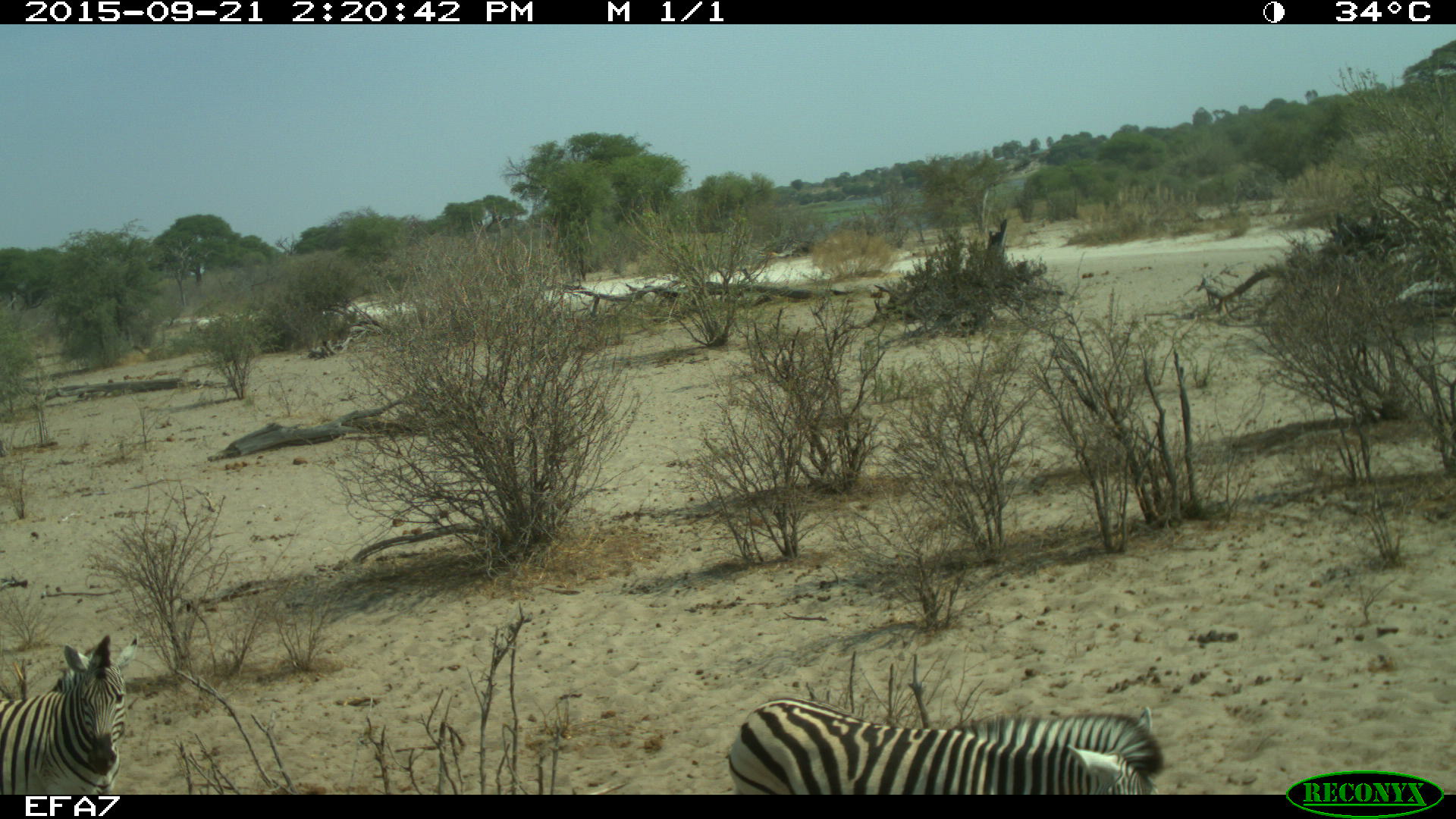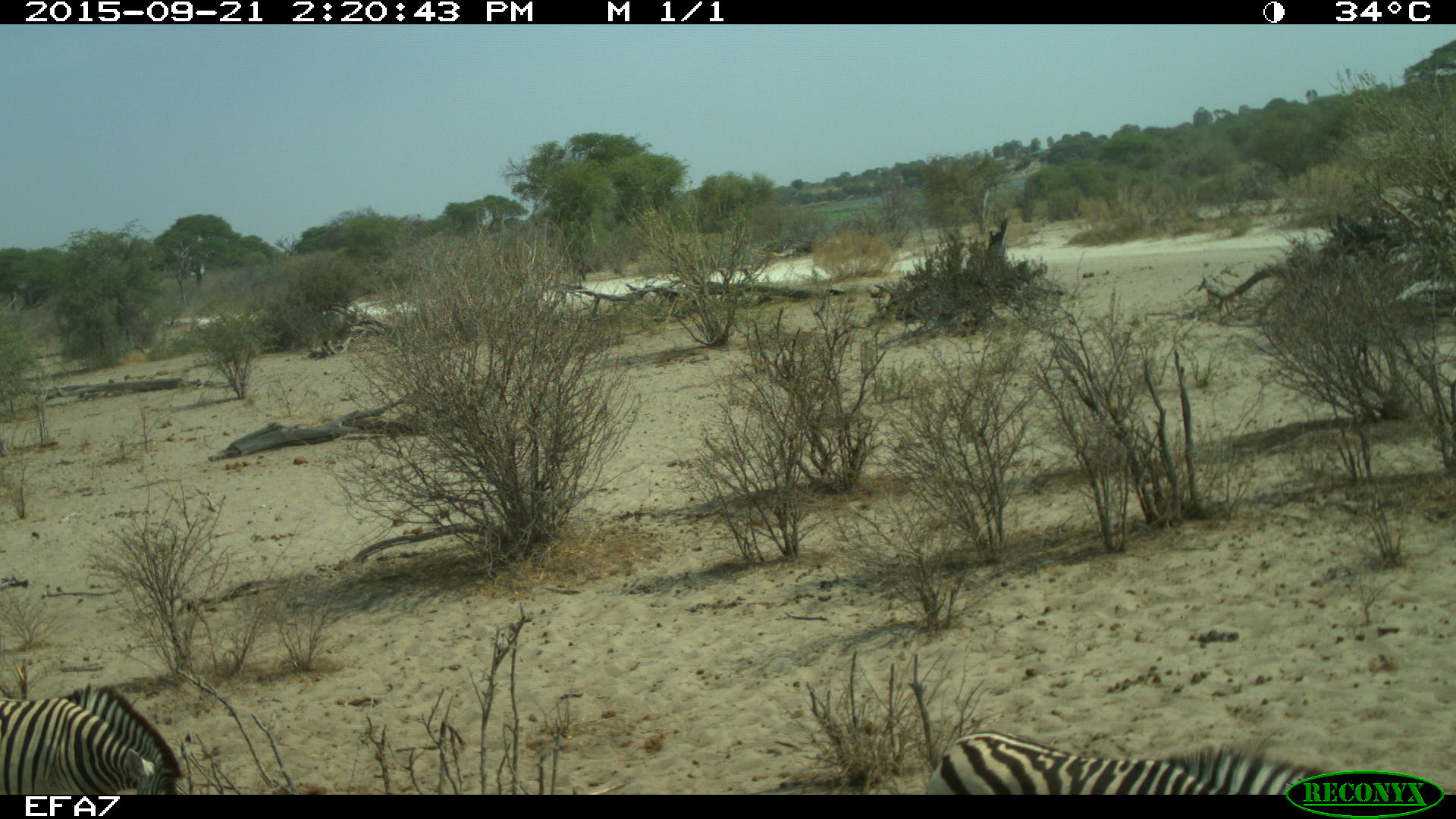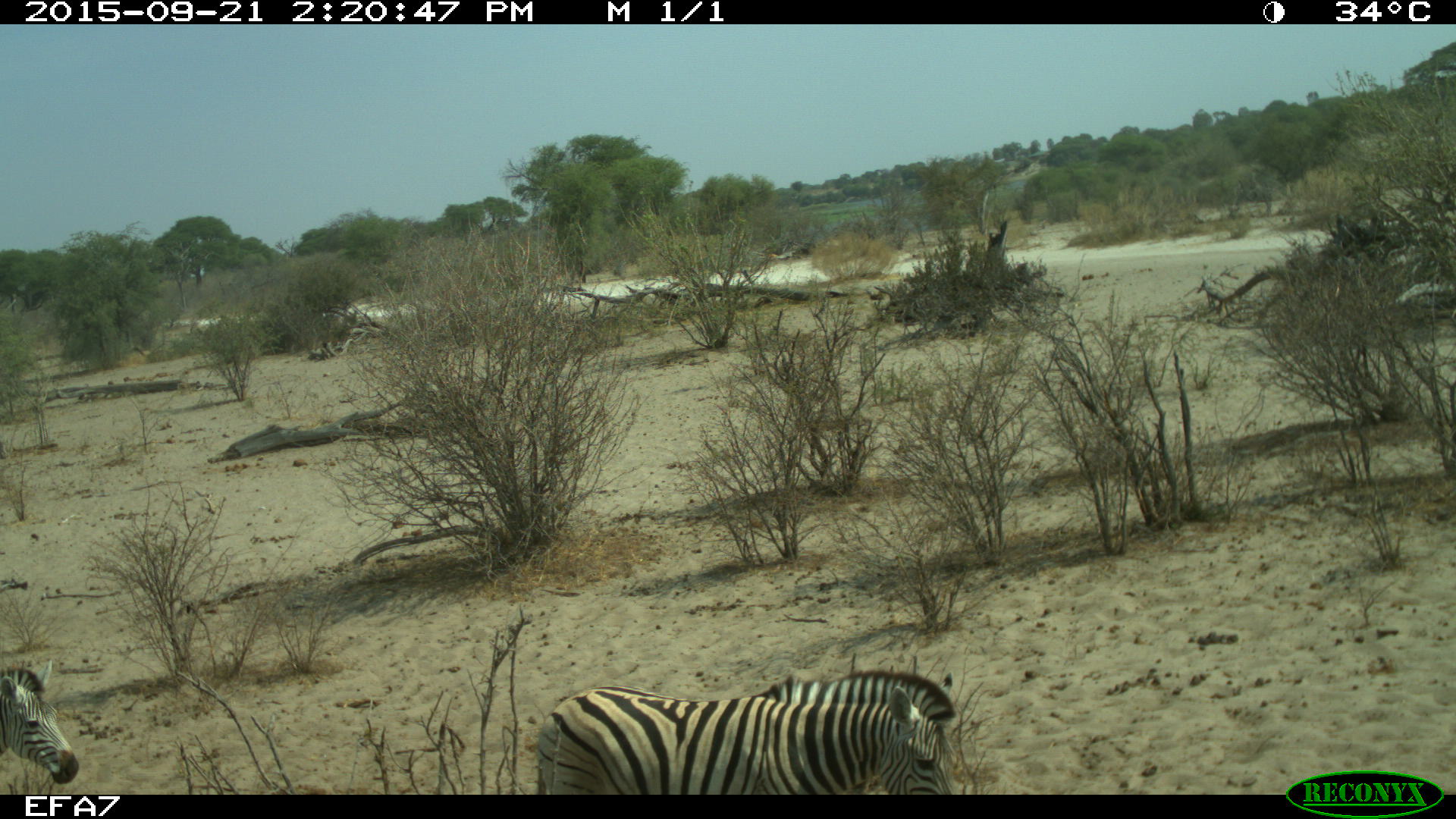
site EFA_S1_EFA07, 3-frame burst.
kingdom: Animalia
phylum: Chordata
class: Mammalia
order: Perissodactyla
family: Equidae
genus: Equus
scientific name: Equus quagga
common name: plains zebra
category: zebraplains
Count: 2.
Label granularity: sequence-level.